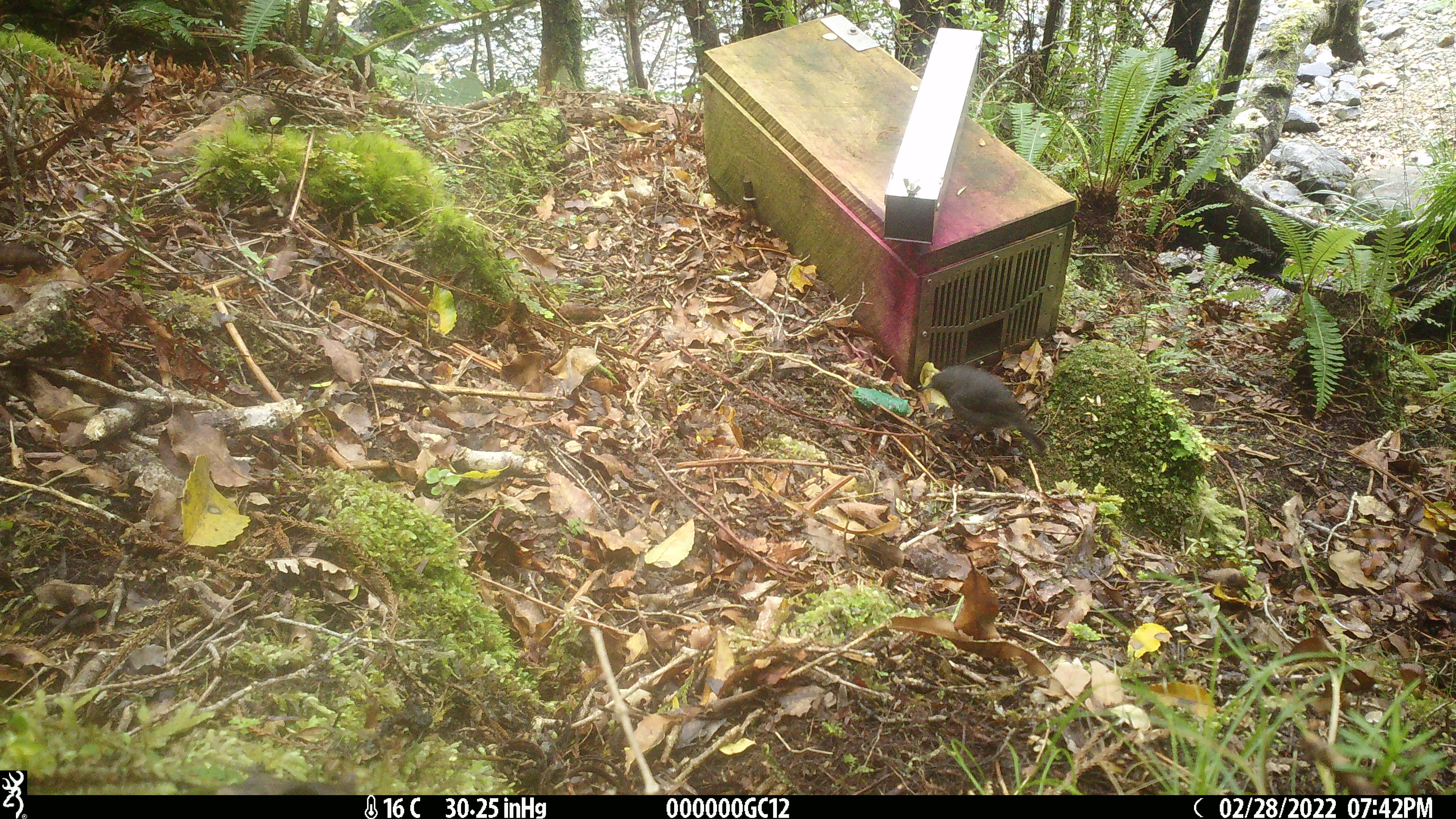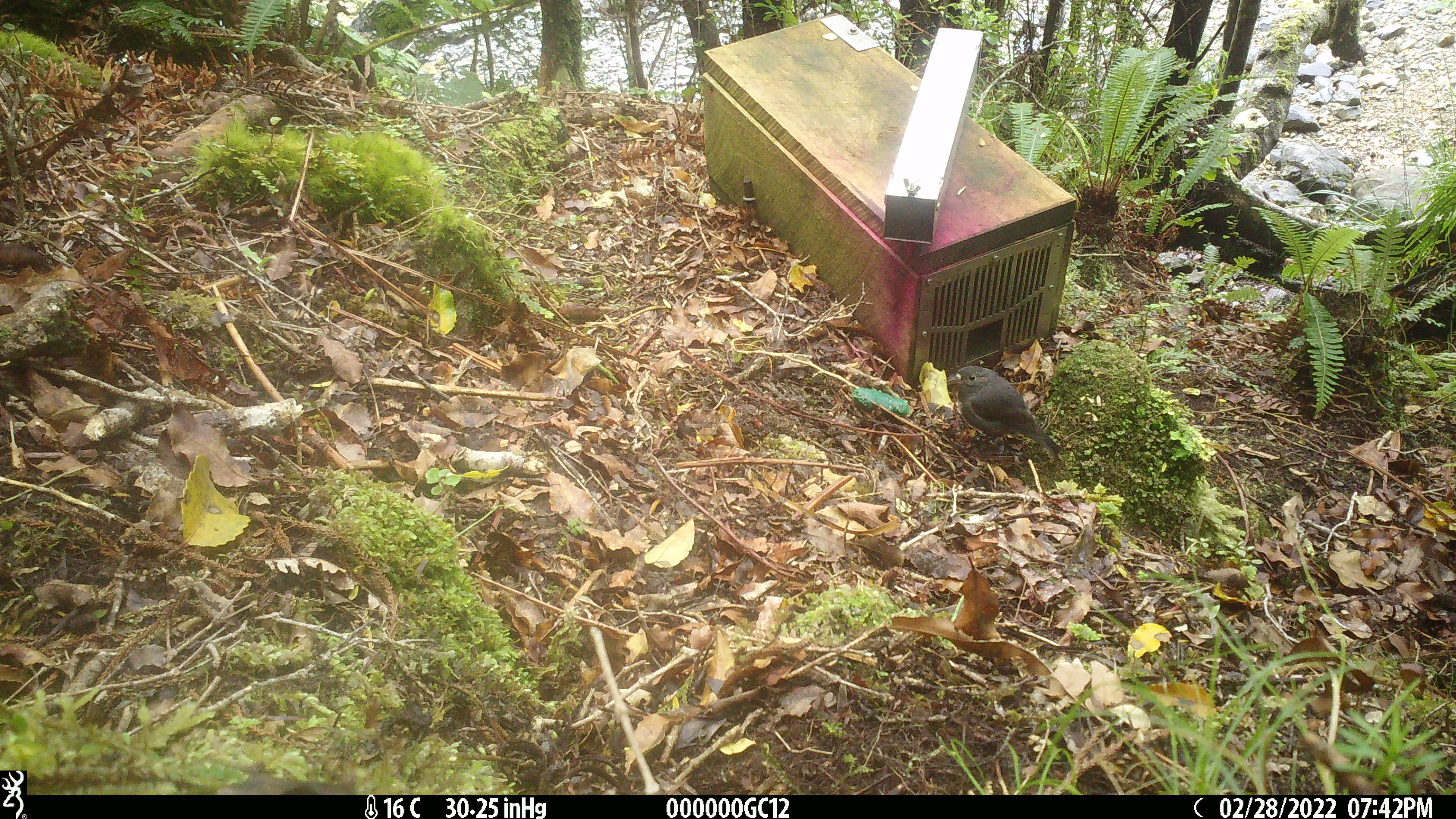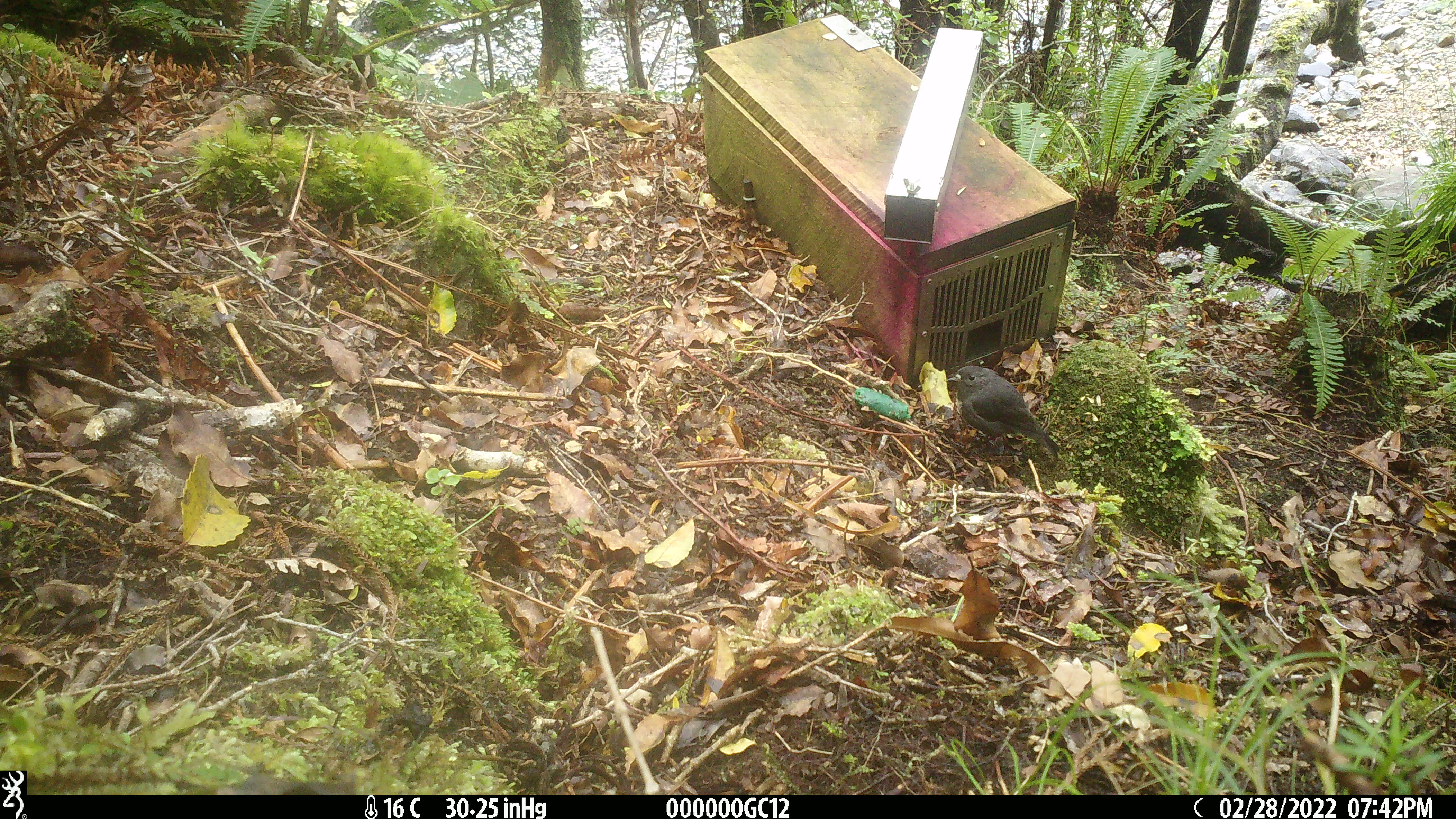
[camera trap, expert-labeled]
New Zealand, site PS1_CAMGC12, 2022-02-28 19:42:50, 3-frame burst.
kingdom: Animalia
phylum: Chordata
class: Aves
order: Passeriformes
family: Petroicidae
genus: Petroica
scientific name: Petroica australis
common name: new zealand robin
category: robin